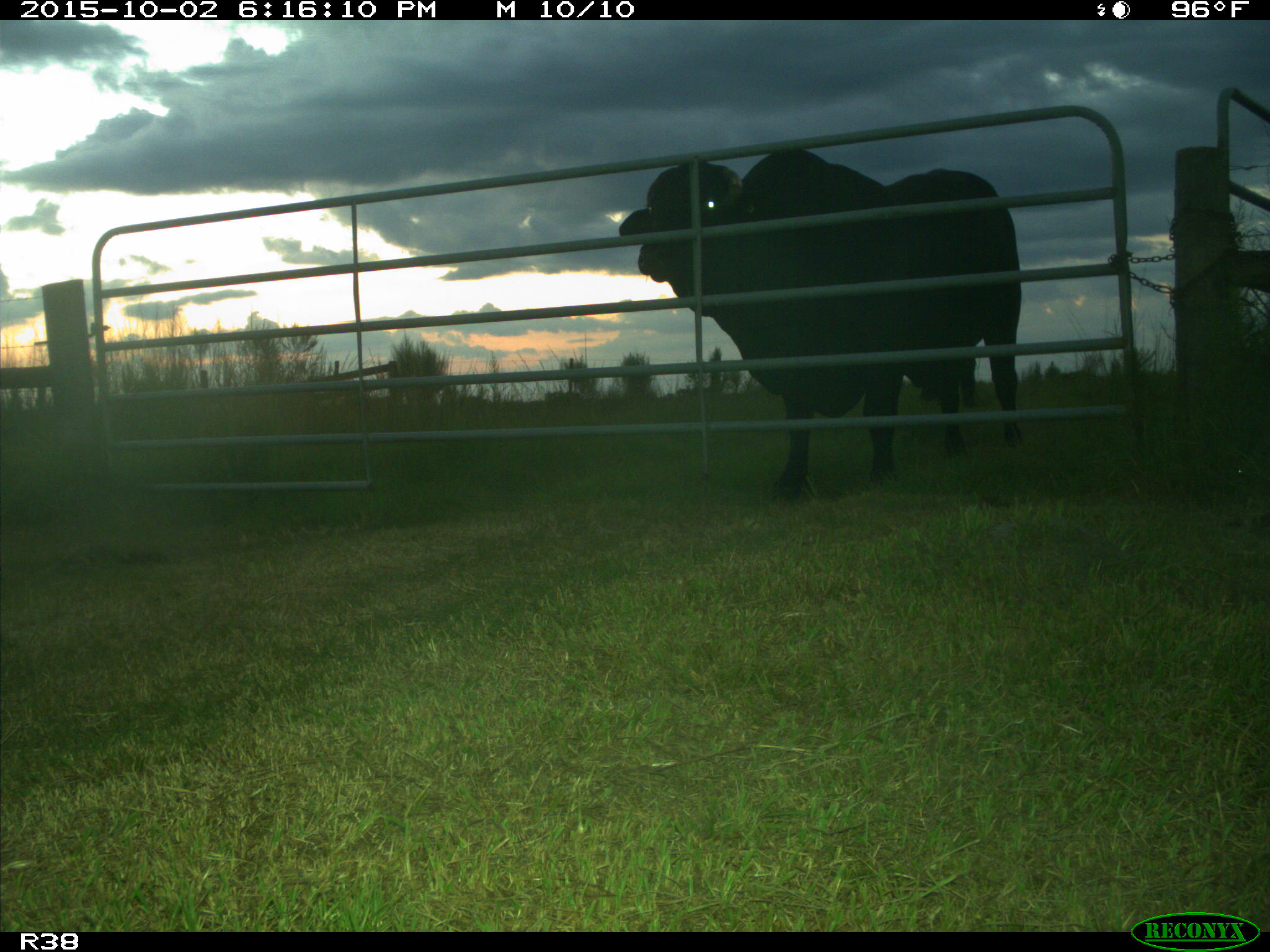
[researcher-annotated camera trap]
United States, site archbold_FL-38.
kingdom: Animalia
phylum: Chordata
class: Mammalia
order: Artiodactyla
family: Bovidae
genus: Bos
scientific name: Bos taurus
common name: domestic cow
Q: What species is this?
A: Bos taurus (domestic cow).